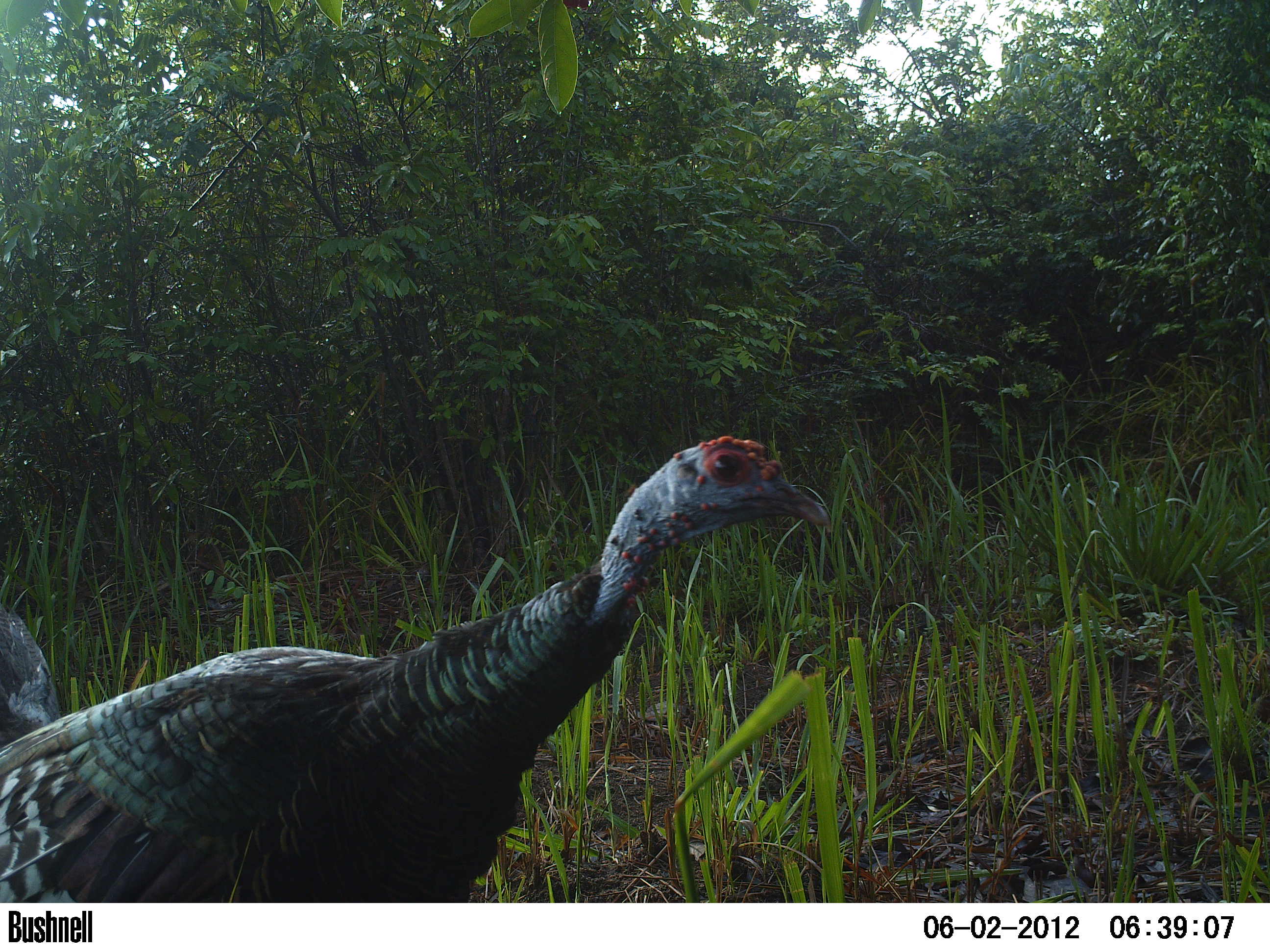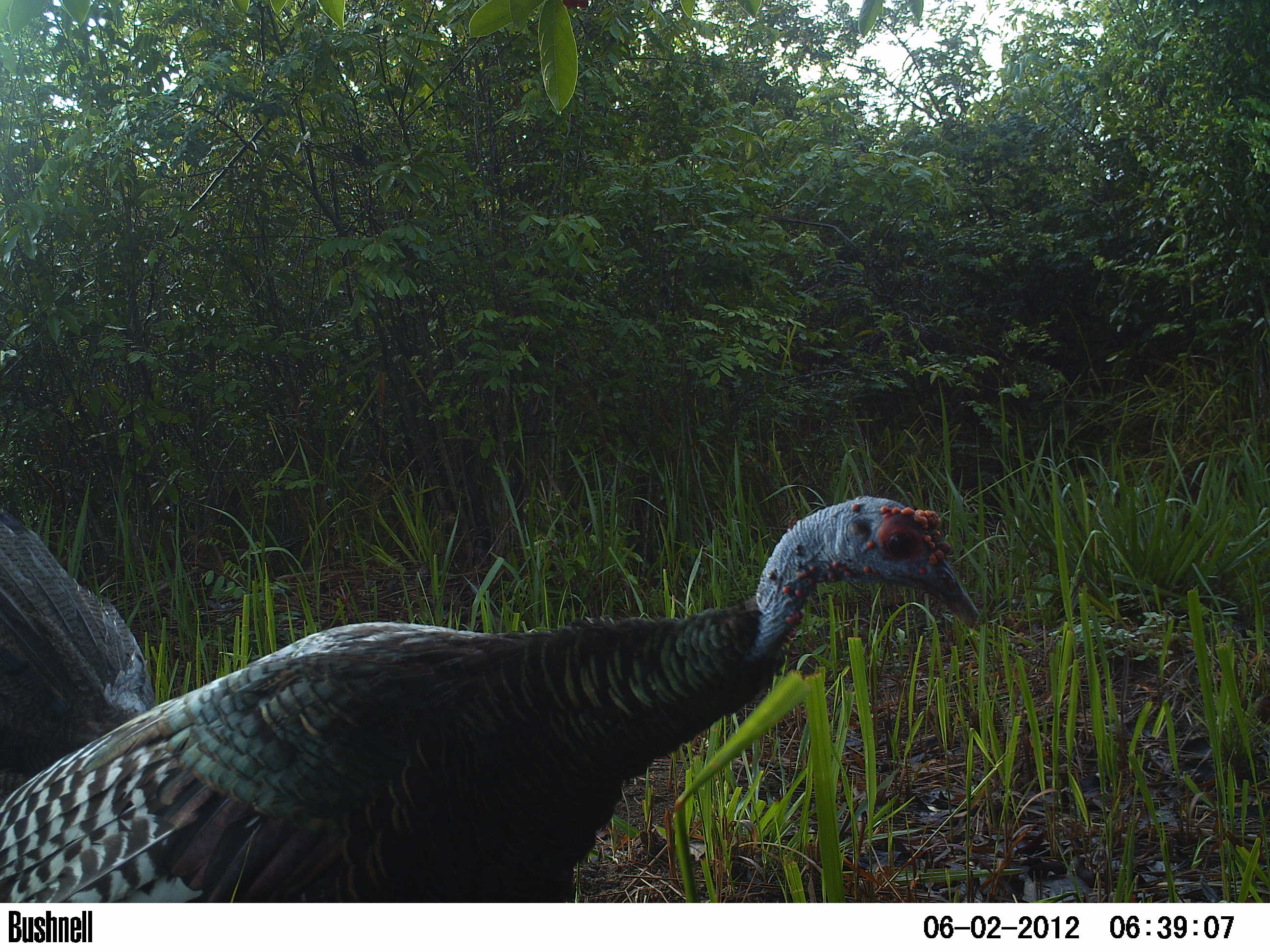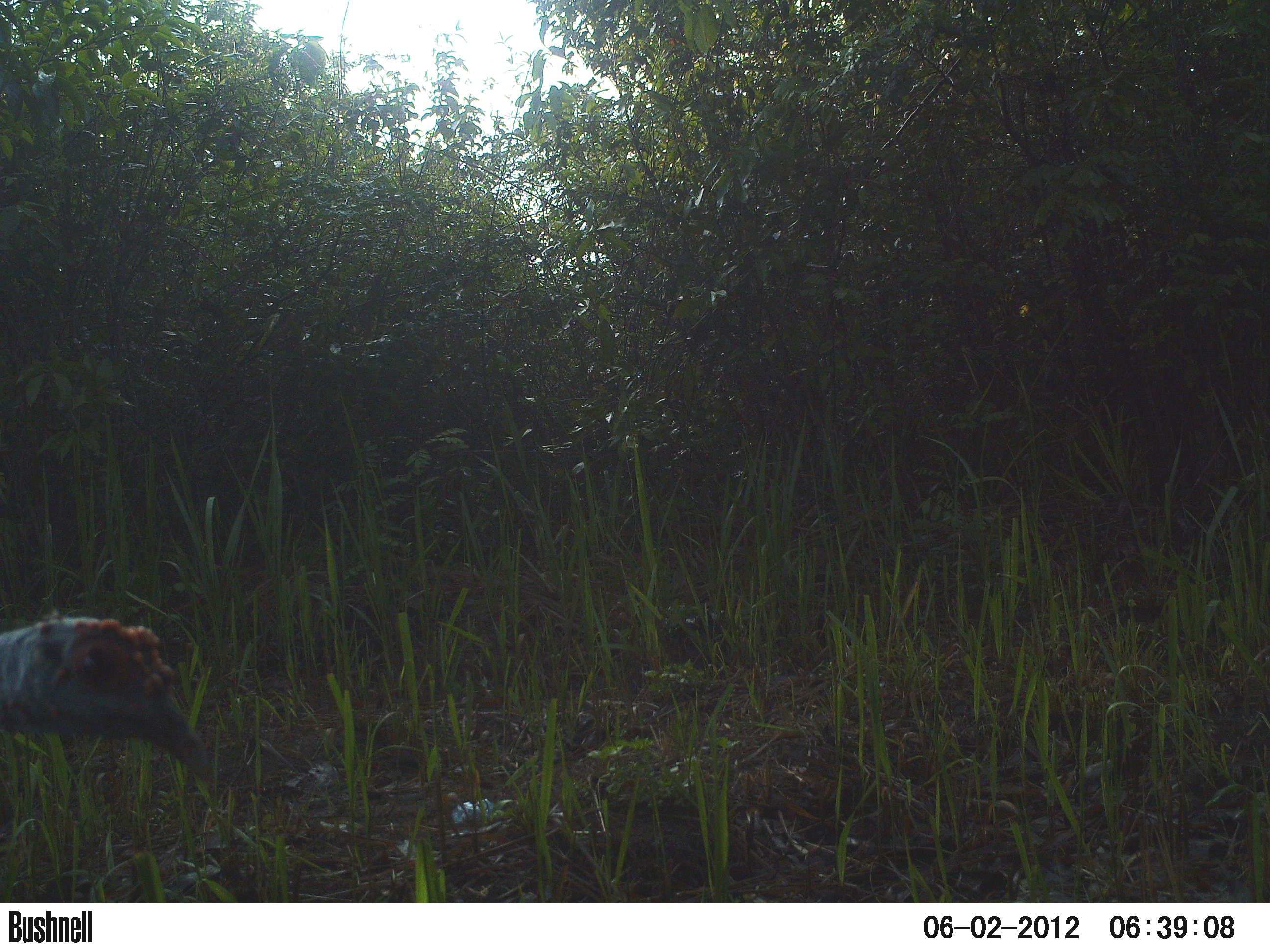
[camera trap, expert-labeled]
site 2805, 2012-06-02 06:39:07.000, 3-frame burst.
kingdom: Animalia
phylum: Chordata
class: Aves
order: Galliformes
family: Phasianidae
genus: Meleagris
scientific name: Meleagris ocellata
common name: ocellated turkey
Meleagris ocellata (ocellated turkey), count 1, age adult.